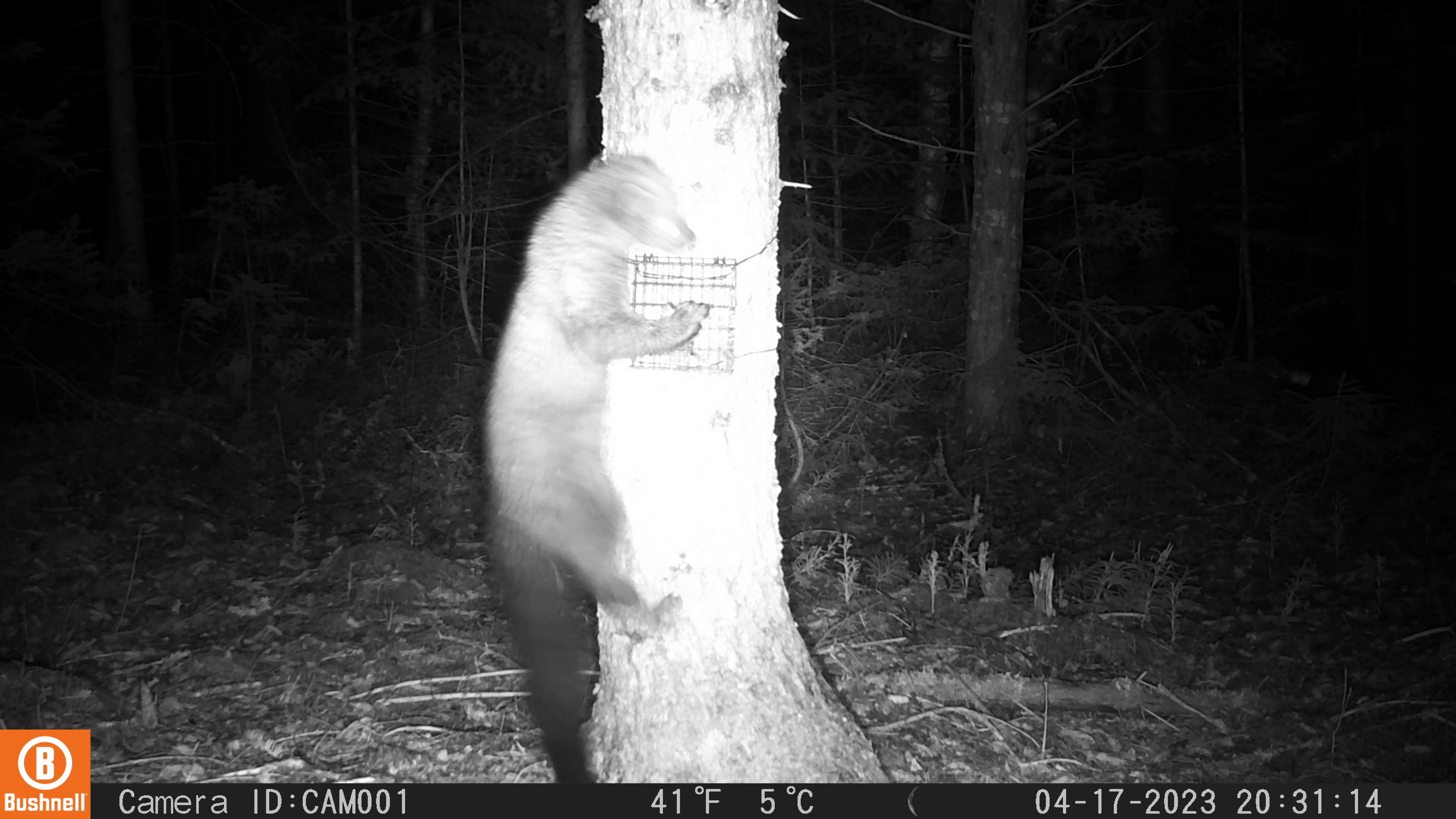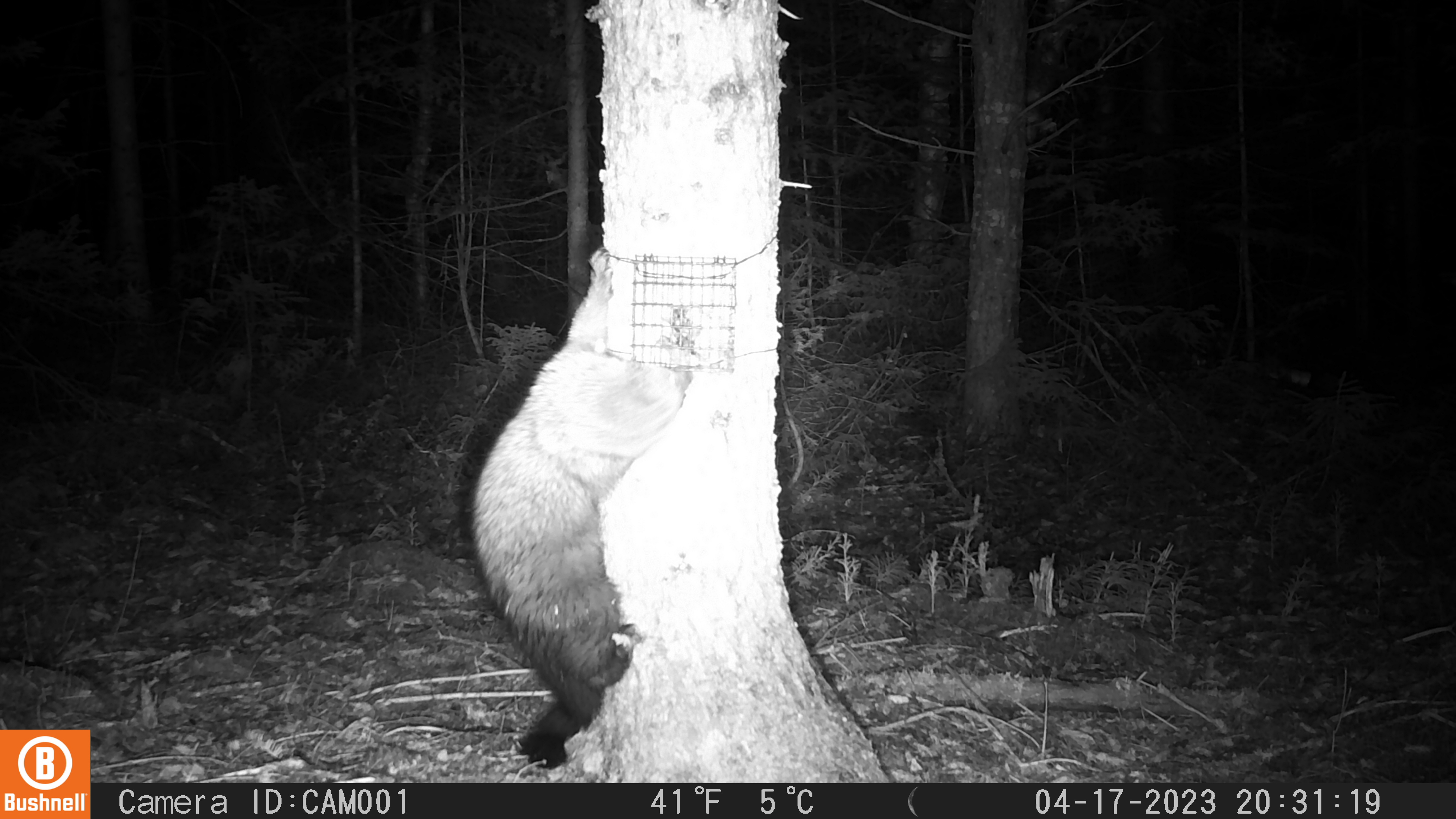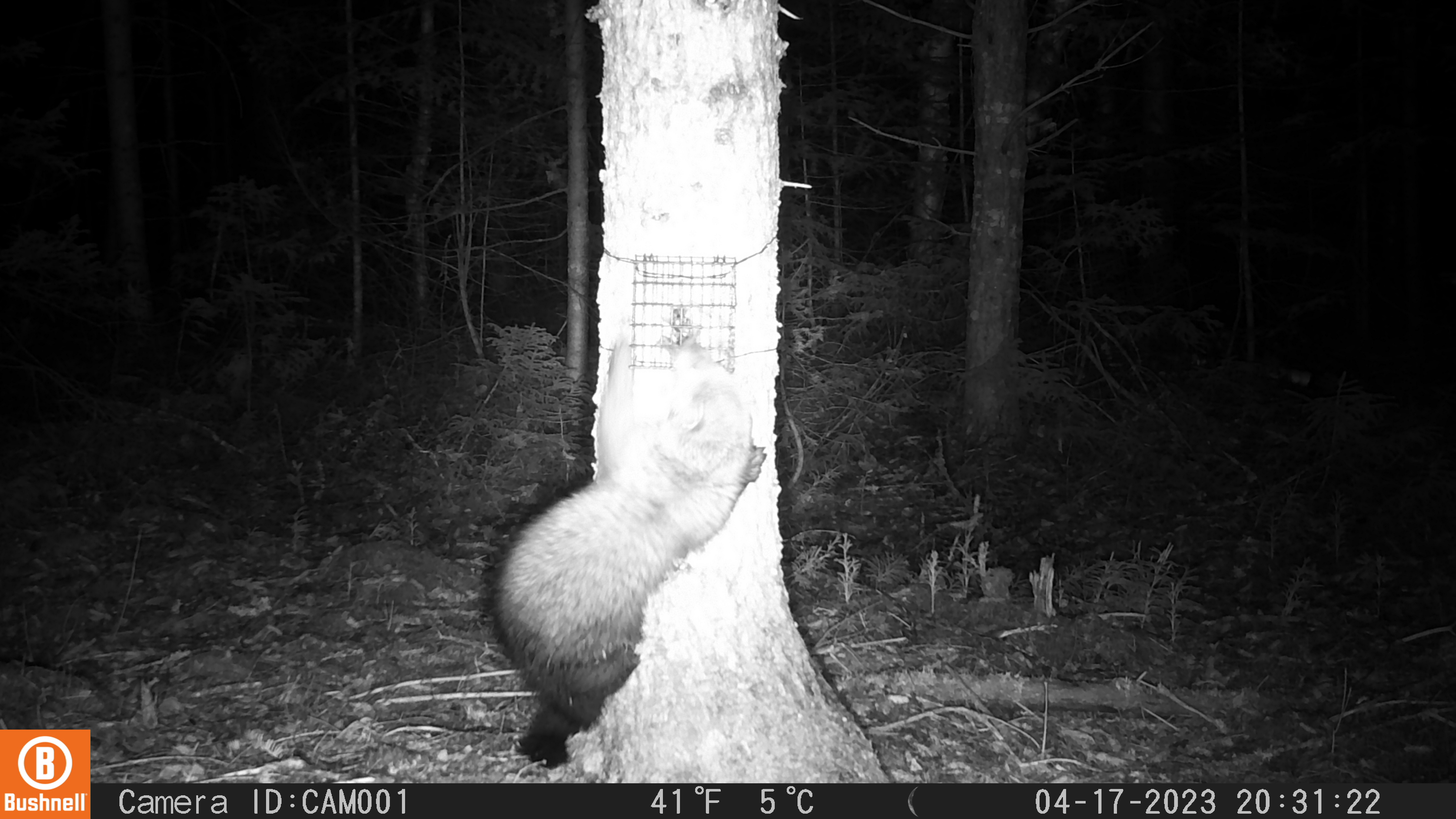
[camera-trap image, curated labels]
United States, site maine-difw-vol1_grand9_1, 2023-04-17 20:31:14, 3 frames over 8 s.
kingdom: Animalia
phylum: Chordata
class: Mammalia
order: Carnivora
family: Mustelidae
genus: Pekania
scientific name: Pekania pennanti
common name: fisher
Fisher (Pekania pennanti).